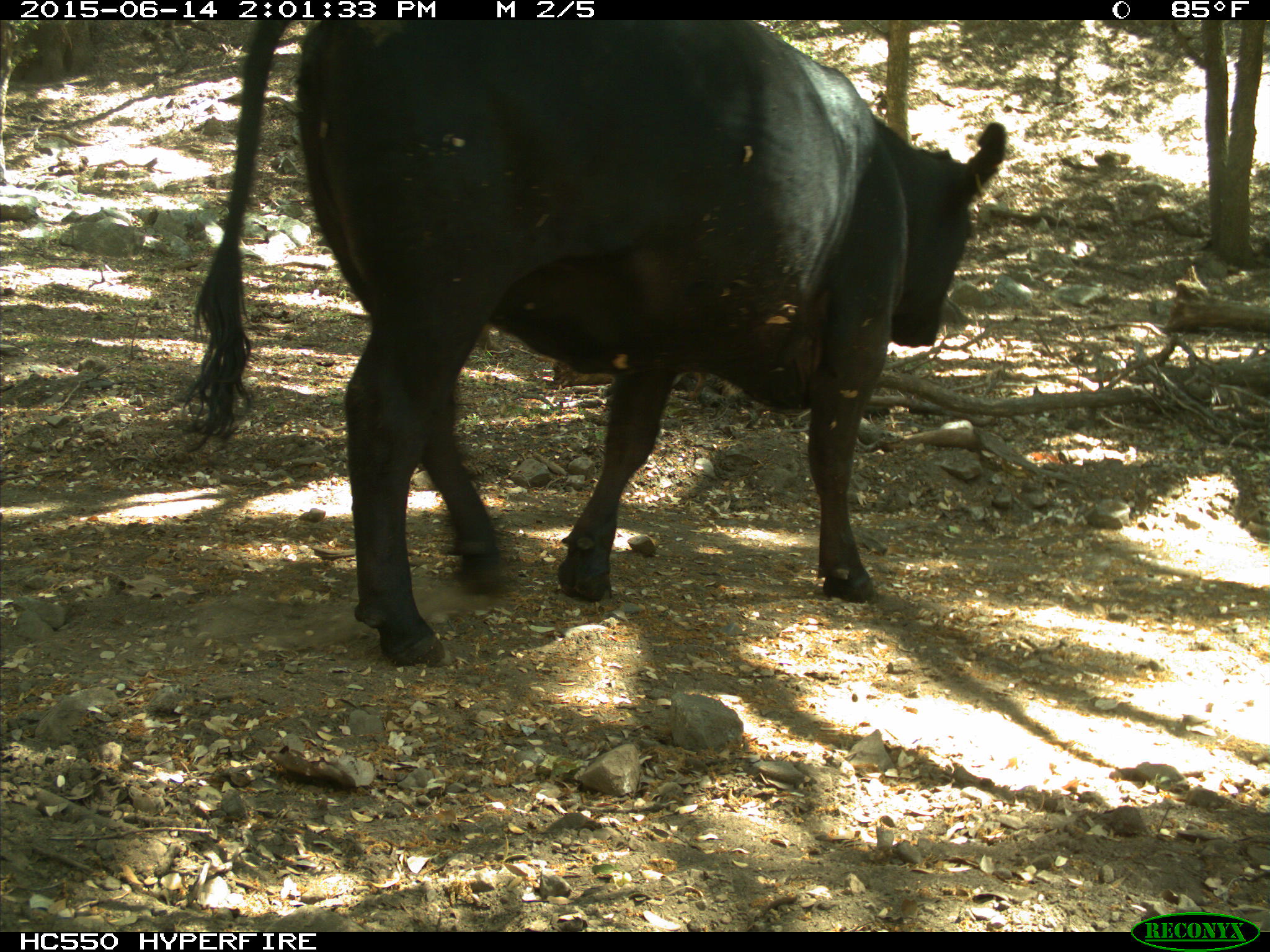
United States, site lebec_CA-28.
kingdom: Animalia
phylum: Chordata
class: Mammalia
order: Artiodactyla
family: Bovidae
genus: Bos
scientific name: Bos taurus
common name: domestic cow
Bos taurus (domestic cow).